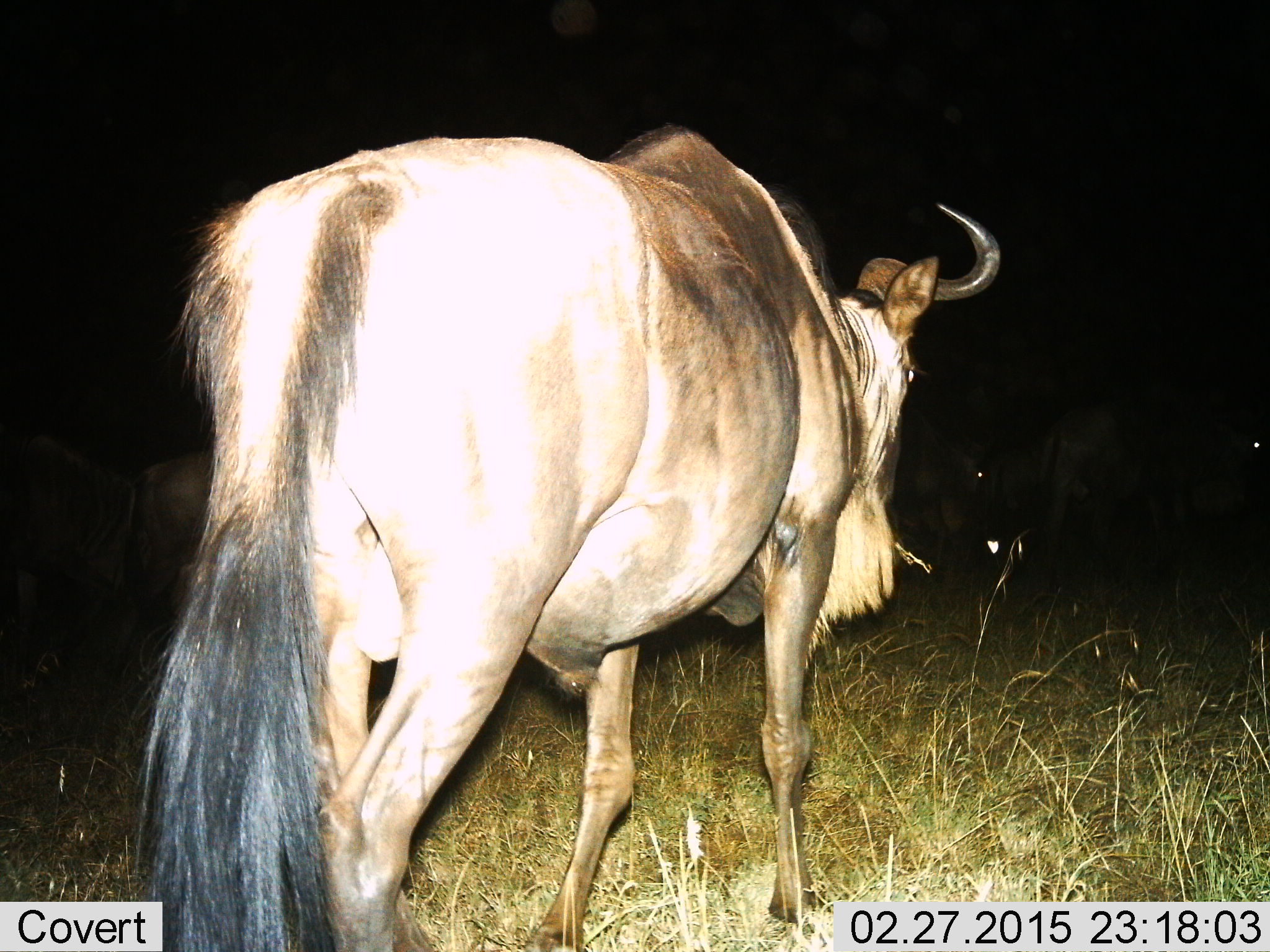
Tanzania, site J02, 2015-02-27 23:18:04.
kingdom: Animalia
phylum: Chordata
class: Mammalia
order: Artiodactyla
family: Bovidae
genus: Connochaetes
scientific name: Connochaetes taurinus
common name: blue wildebeest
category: wildebeest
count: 6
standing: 60%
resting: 10%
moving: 50%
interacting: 0%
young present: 0%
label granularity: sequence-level